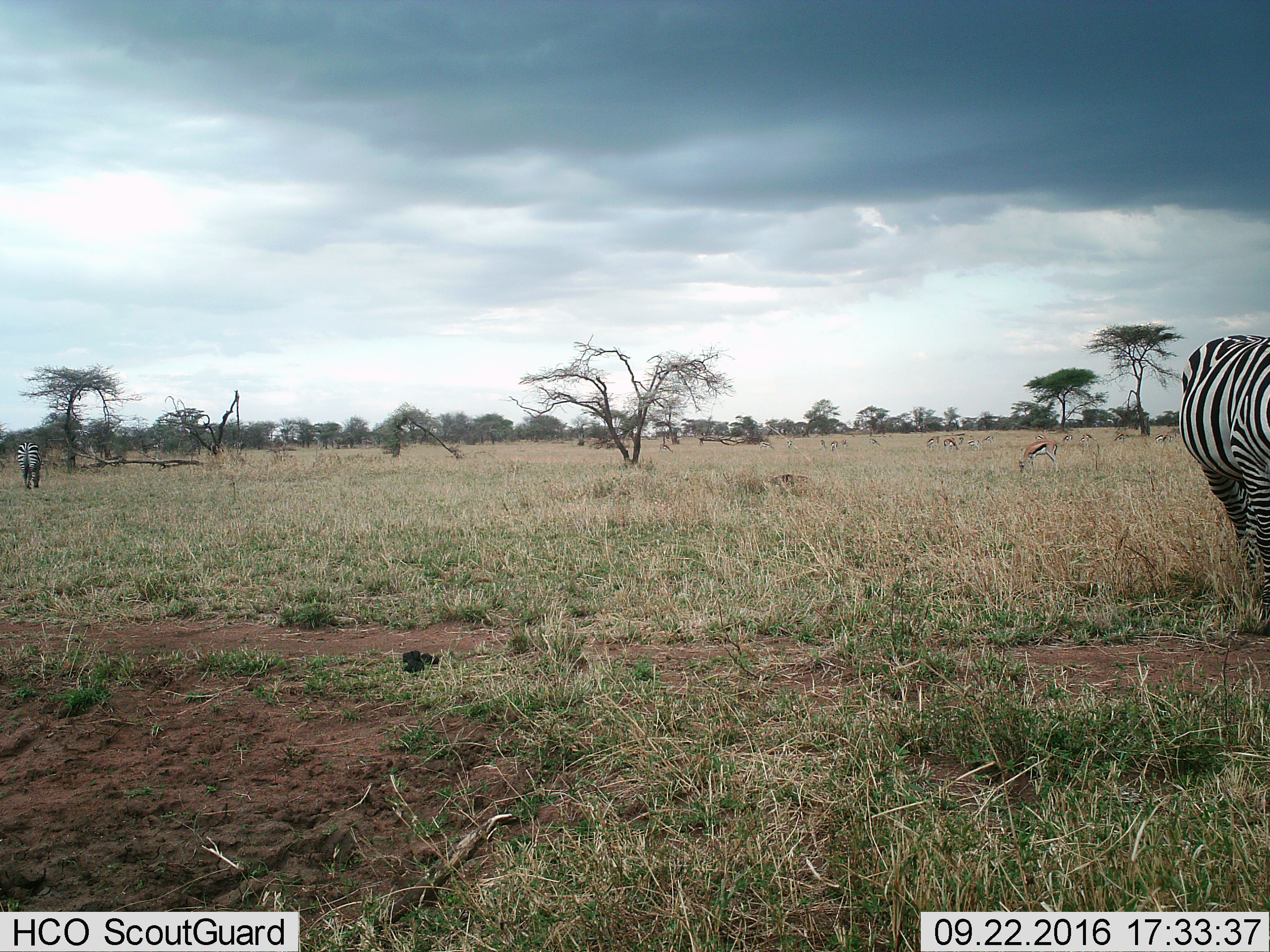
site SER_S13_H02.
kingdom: Animalia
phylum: Chordata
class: Mammalia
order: Artiodactyla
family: Bovidae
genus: Eudorcas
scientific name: Eudorcas thomsonii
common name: thomson's gazelle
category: gazellethomsons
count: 11-50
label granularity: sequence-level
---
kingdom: Animalia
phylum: Chordata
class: Mammalia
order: Perissodactyla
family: Equidae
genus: Equus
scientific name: Equus quagga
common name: plains zebra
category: zebraplains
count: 2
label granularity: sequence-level